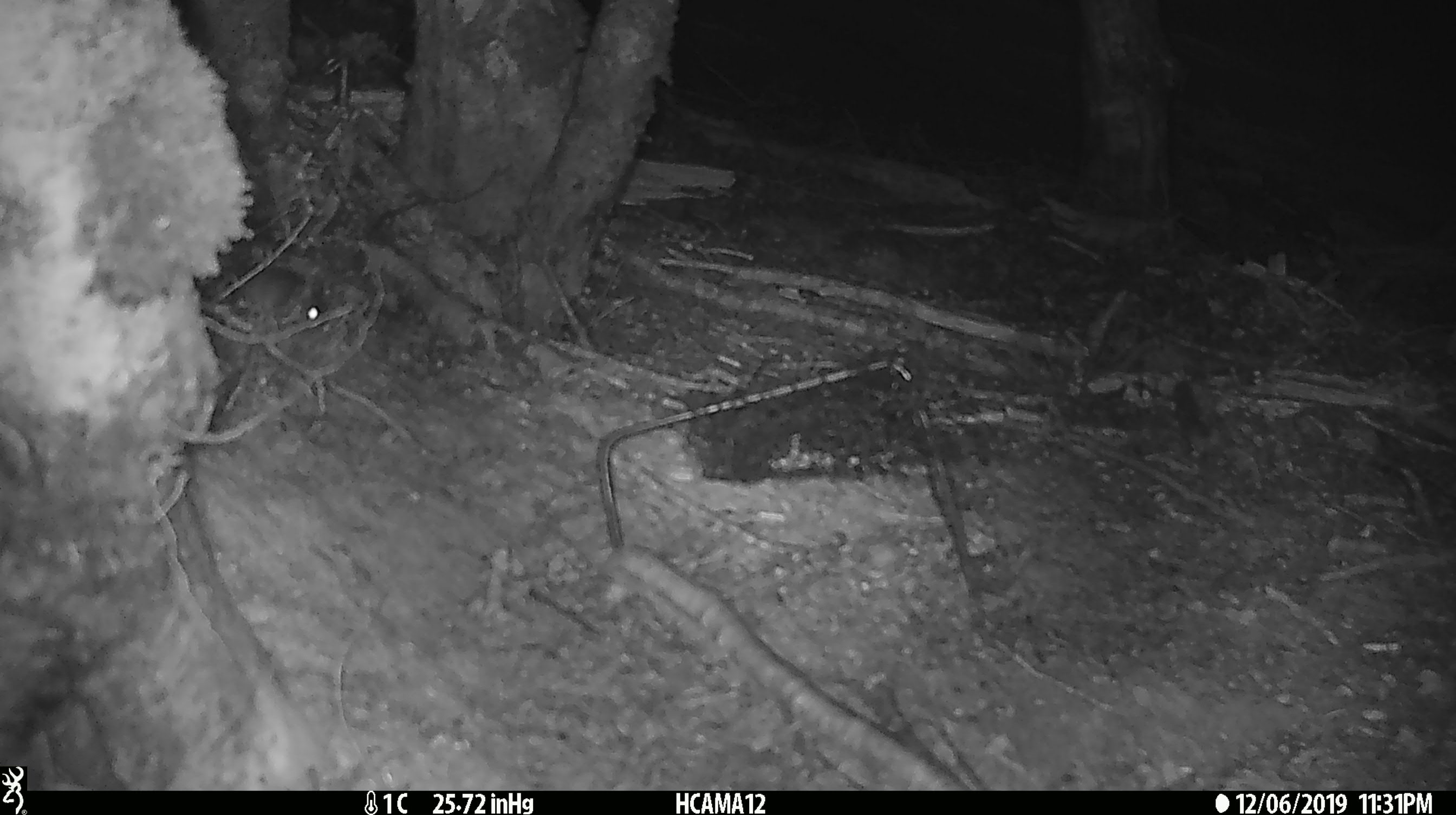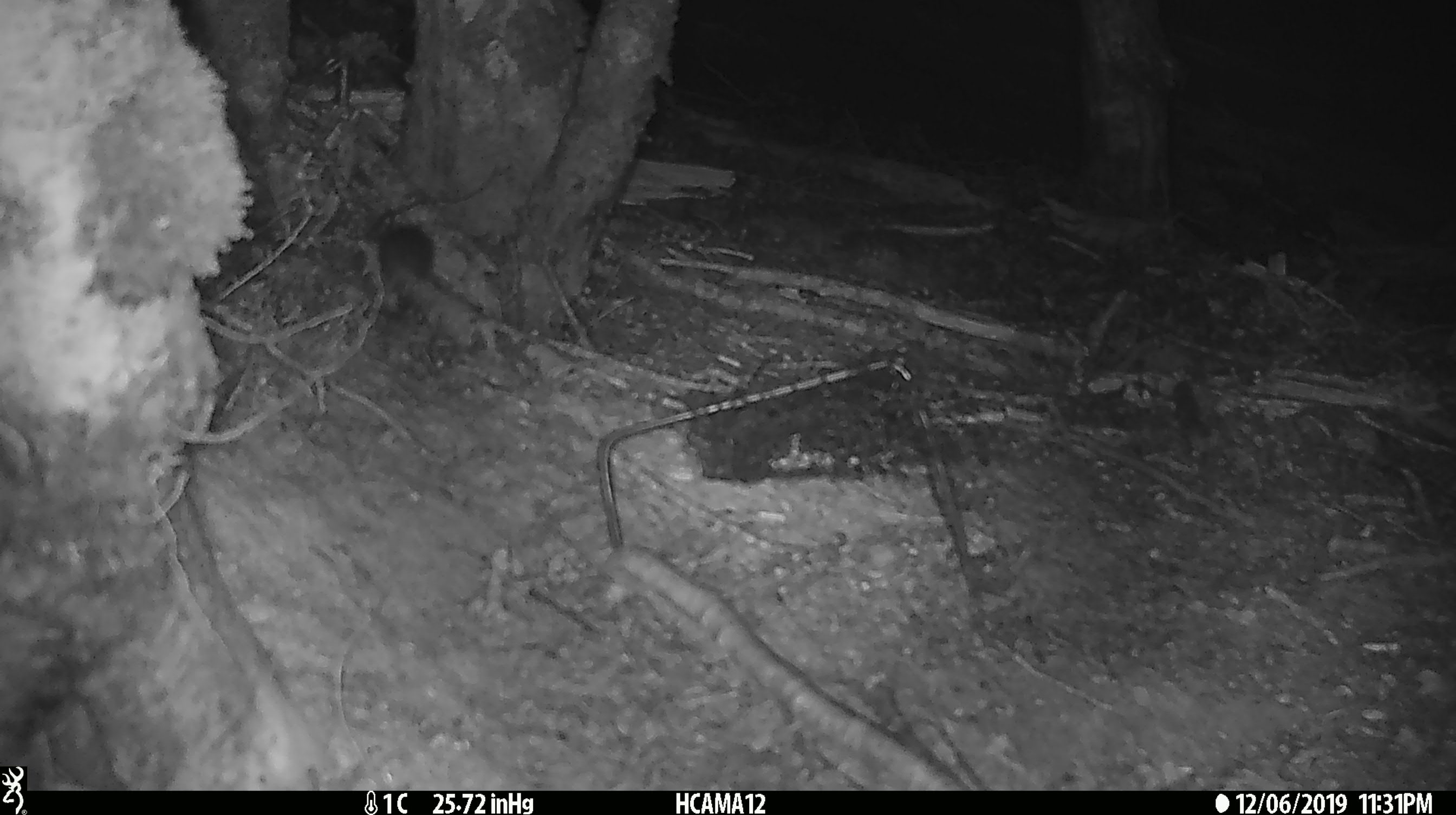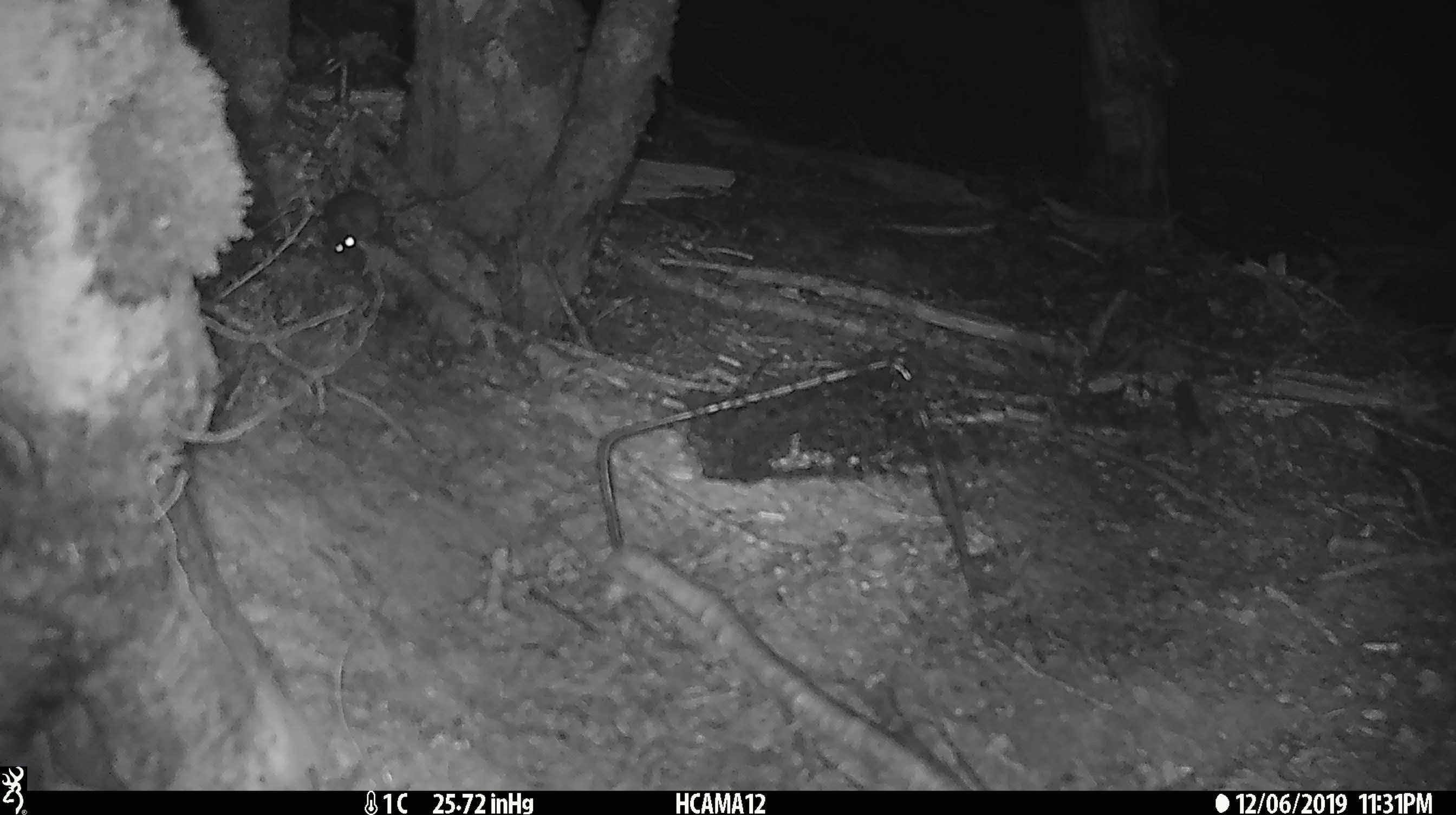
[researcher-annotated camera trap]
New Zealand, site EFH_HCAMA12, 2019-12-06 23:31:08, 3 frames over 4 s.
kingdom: Animalia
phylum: Chordata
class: Mammalia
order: Rodentia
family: Muridae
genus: Mus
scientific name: Mus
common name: mouse